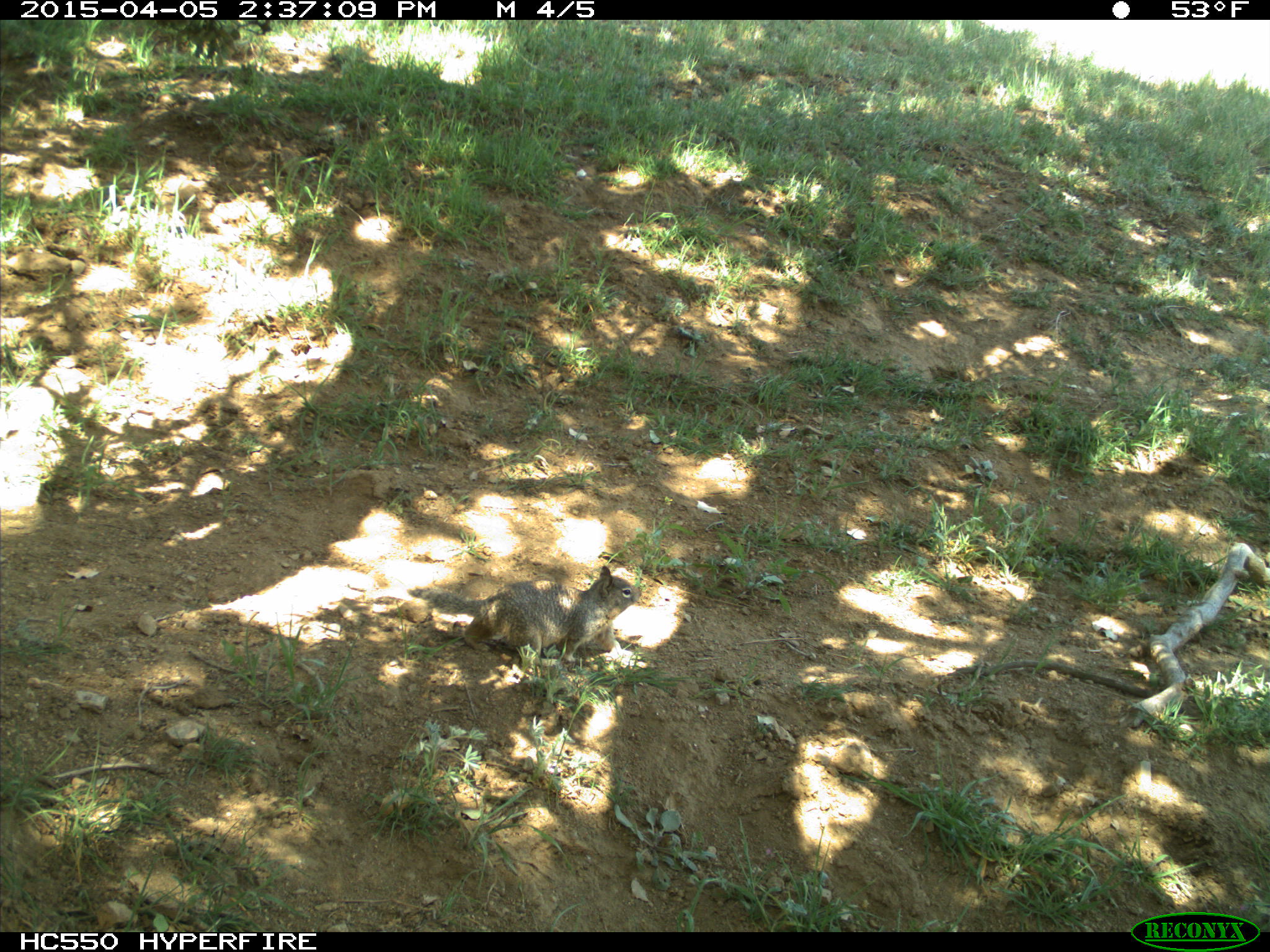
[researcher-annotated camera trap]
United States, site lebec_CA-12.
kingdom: Animalia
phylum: Chordata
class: Mammalia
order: Rodentia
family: Sciuridae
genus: Otospermophilus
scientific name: Otospermophilus beecheyi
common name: california ground squirrel